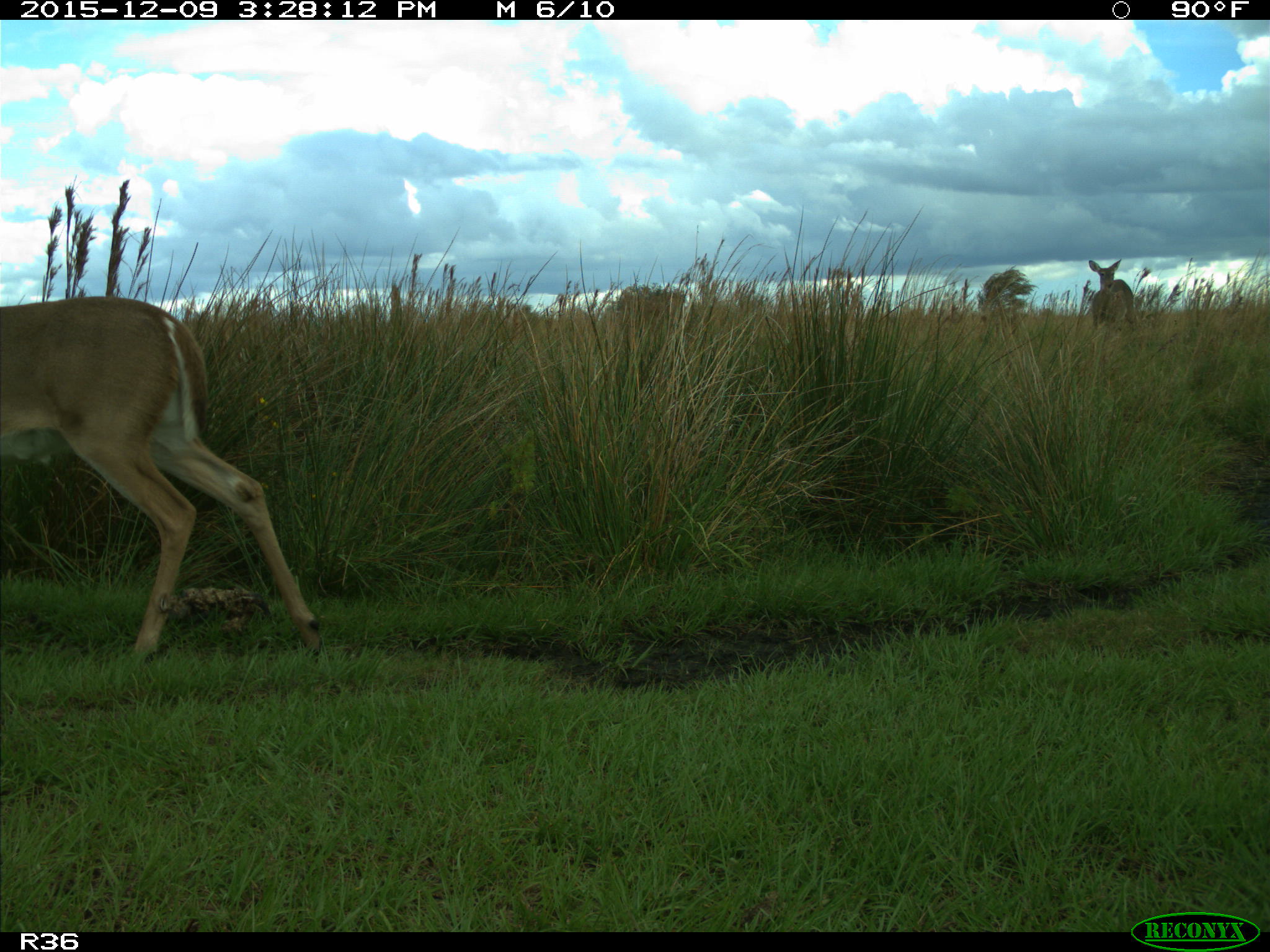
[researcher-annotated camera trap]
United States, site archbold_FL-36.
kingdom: Animalia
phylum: Chordata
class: Mammalia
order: Artiodactyla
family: Cervidae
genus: Odocoileus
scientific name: Odocoileus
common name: deer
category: unidentified deer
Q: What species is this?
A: Unidentified deer (deer) (Odocoileus).